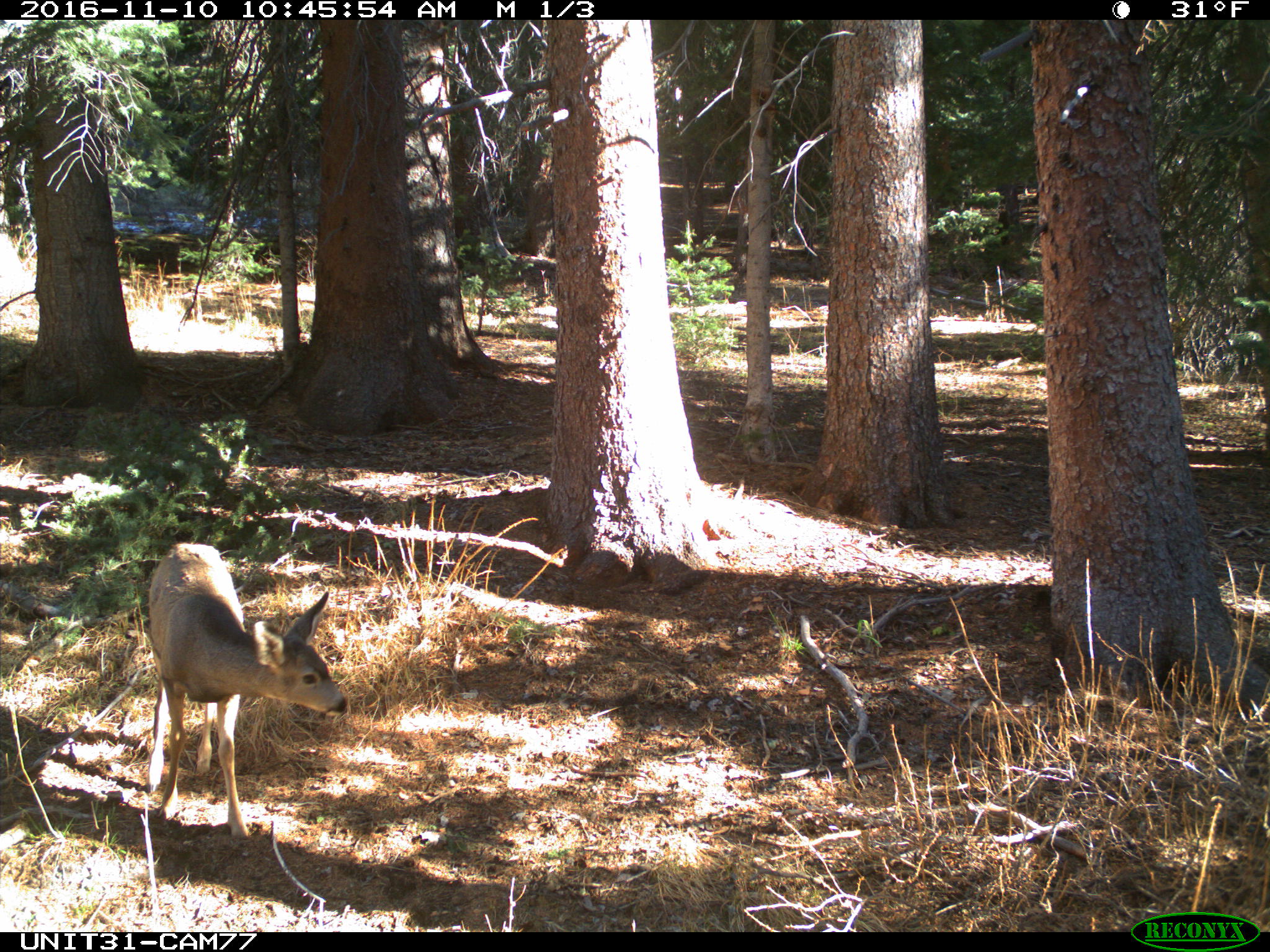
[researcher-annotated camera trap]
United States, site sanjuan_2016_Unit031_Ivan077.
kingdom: Animalia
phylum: Chordata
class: Mammalia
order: Artiodactyla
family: Cervidae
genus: Odocoileus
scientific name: Odocoileus hemionus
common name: mule deer